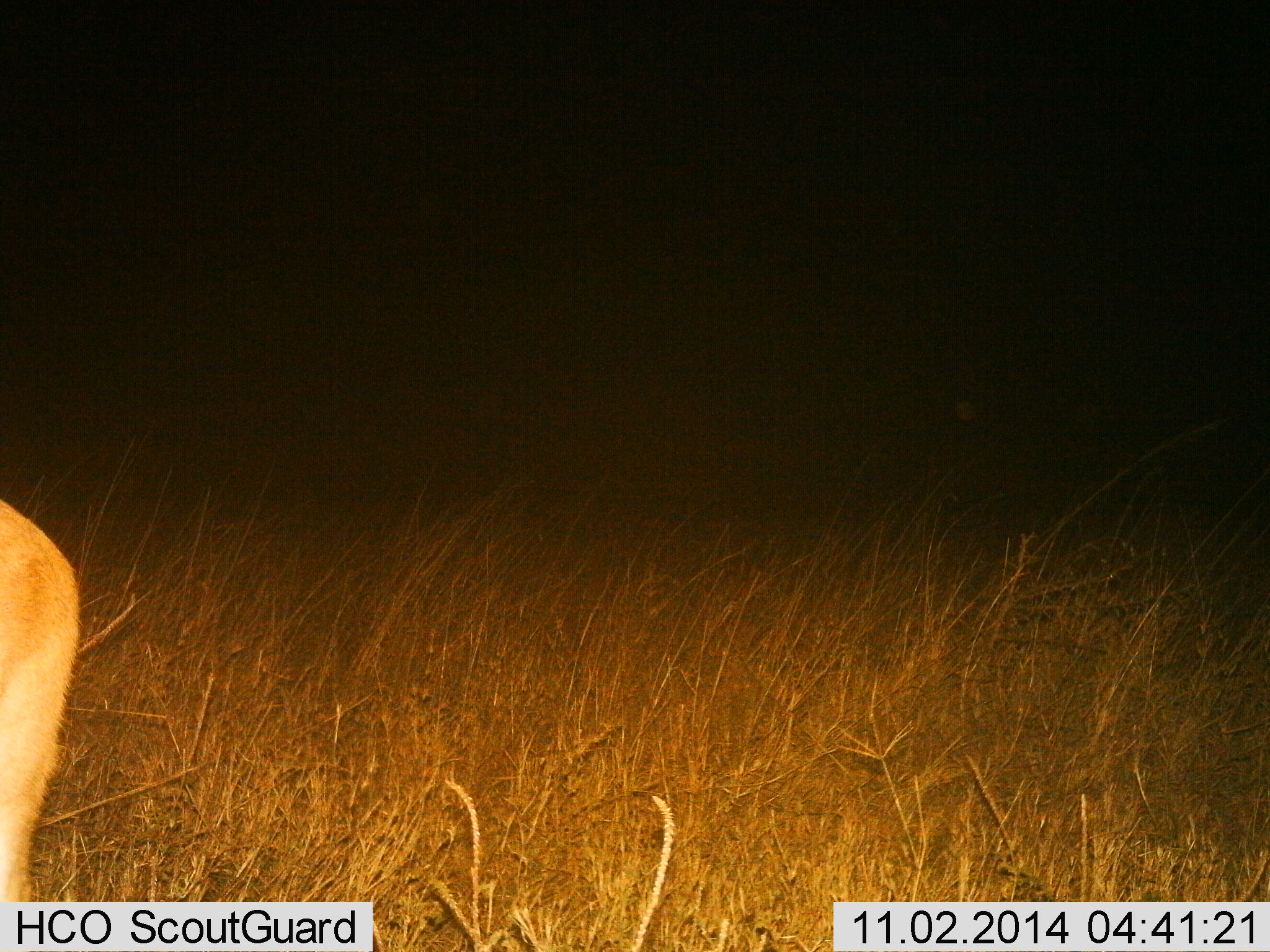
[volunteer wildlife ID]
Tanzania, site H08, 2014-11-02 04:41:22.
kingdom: Animalia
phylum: Chordata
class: Mammalia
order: Artiodactyla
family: Bovidae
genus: Redunca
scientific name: Redunca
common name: reedbuck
Reedbuck (Redunca), count 1. Behavior (volunteer vote fractions): standing 100%, resting 0%, moving 0%, interacting 0%. Young present (vote fraction): 0%. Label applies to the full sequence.